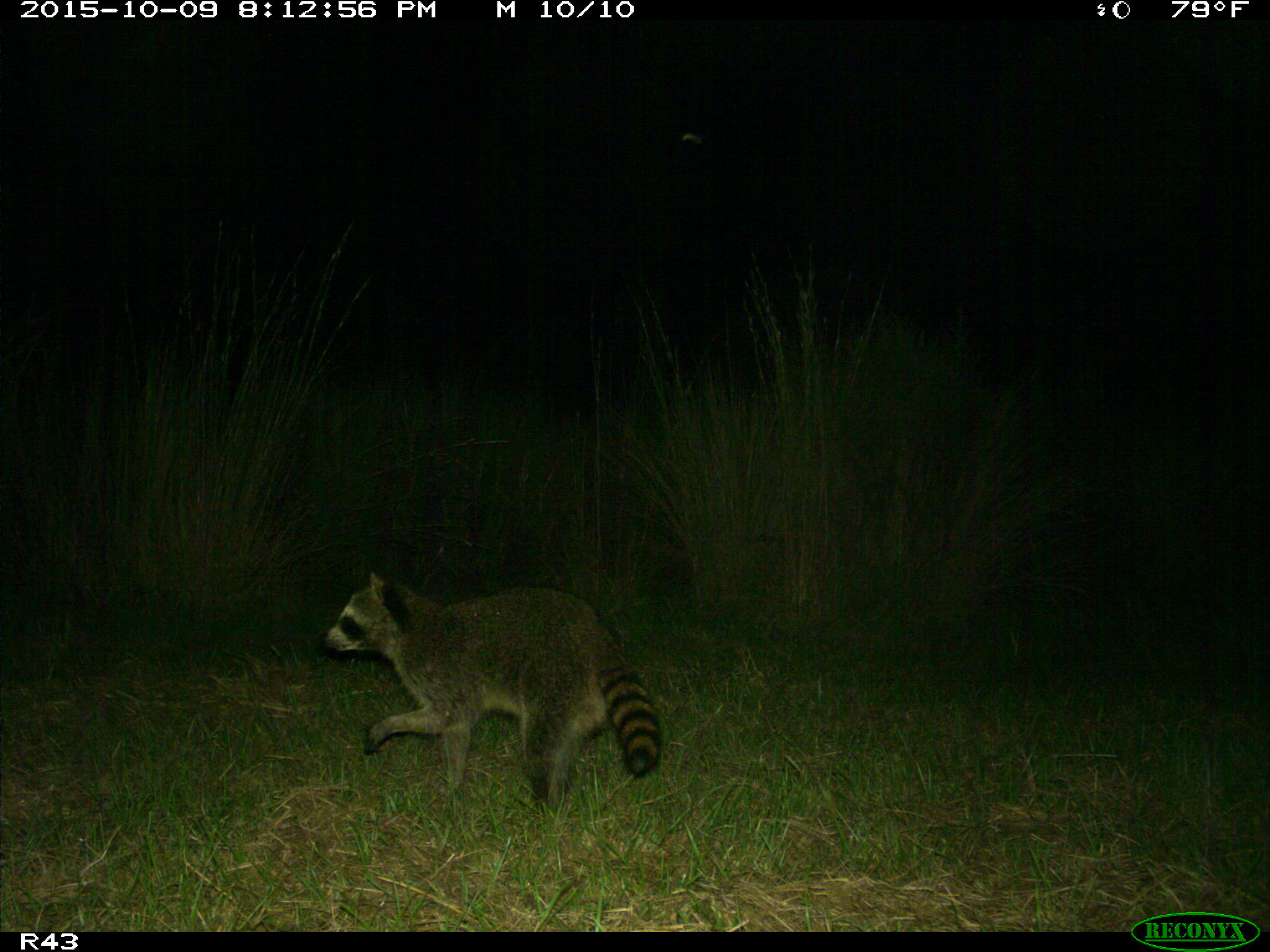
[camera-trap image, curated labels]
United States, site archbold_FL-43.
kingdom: Animalia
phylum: Chordata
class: Mammalia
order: Carnivora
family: Procyonidae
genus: Procyon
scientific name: Procyon lotor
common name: common raccoon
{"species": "Procyon lotor (common raccoon)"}